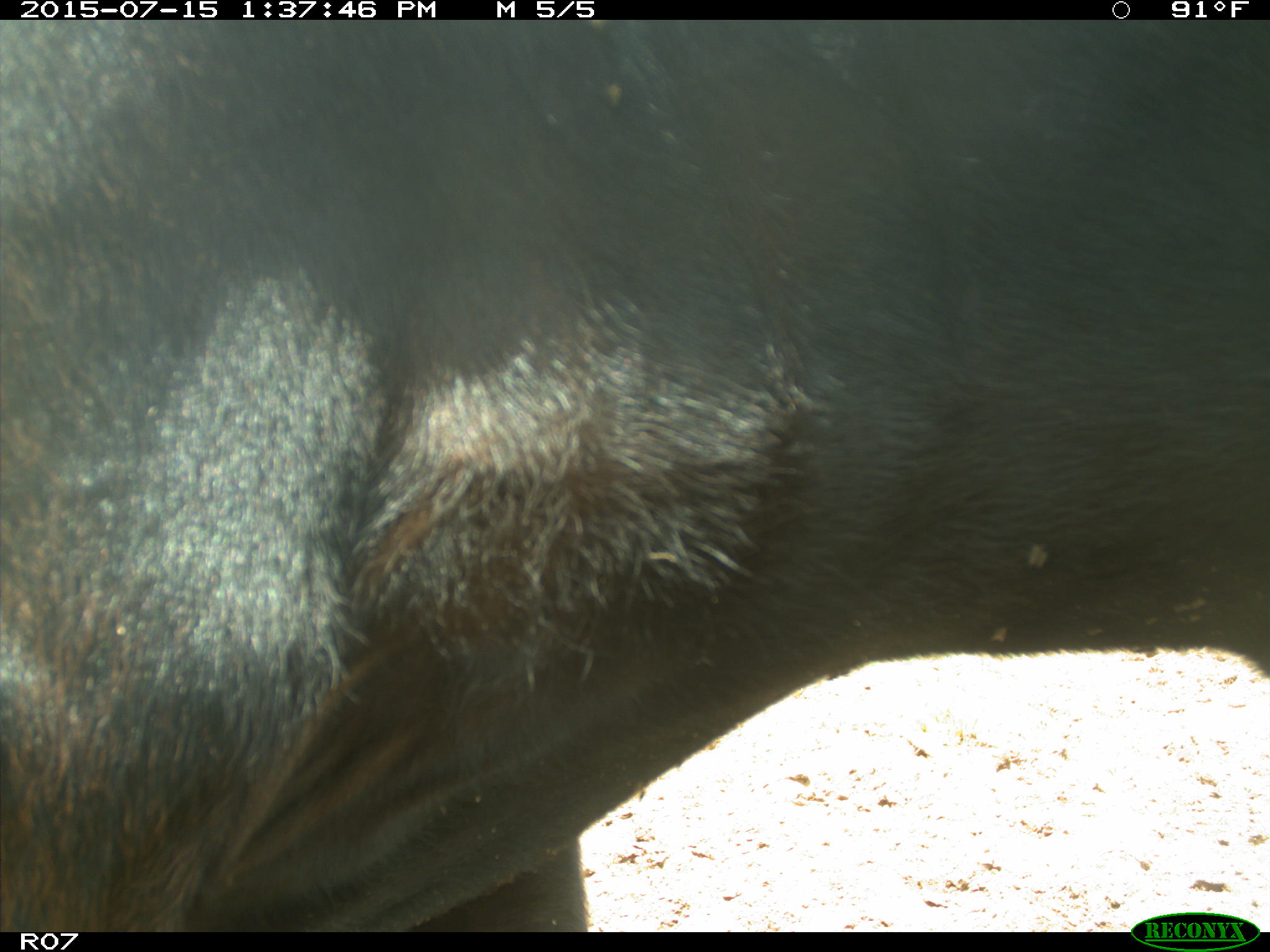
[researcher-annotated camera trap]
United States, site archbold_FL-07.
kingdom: Animalia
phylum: Chordata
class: Mammalia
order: Artiodactyla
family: Bovidae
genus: Bos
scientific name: Bos taurus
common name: domestic cow